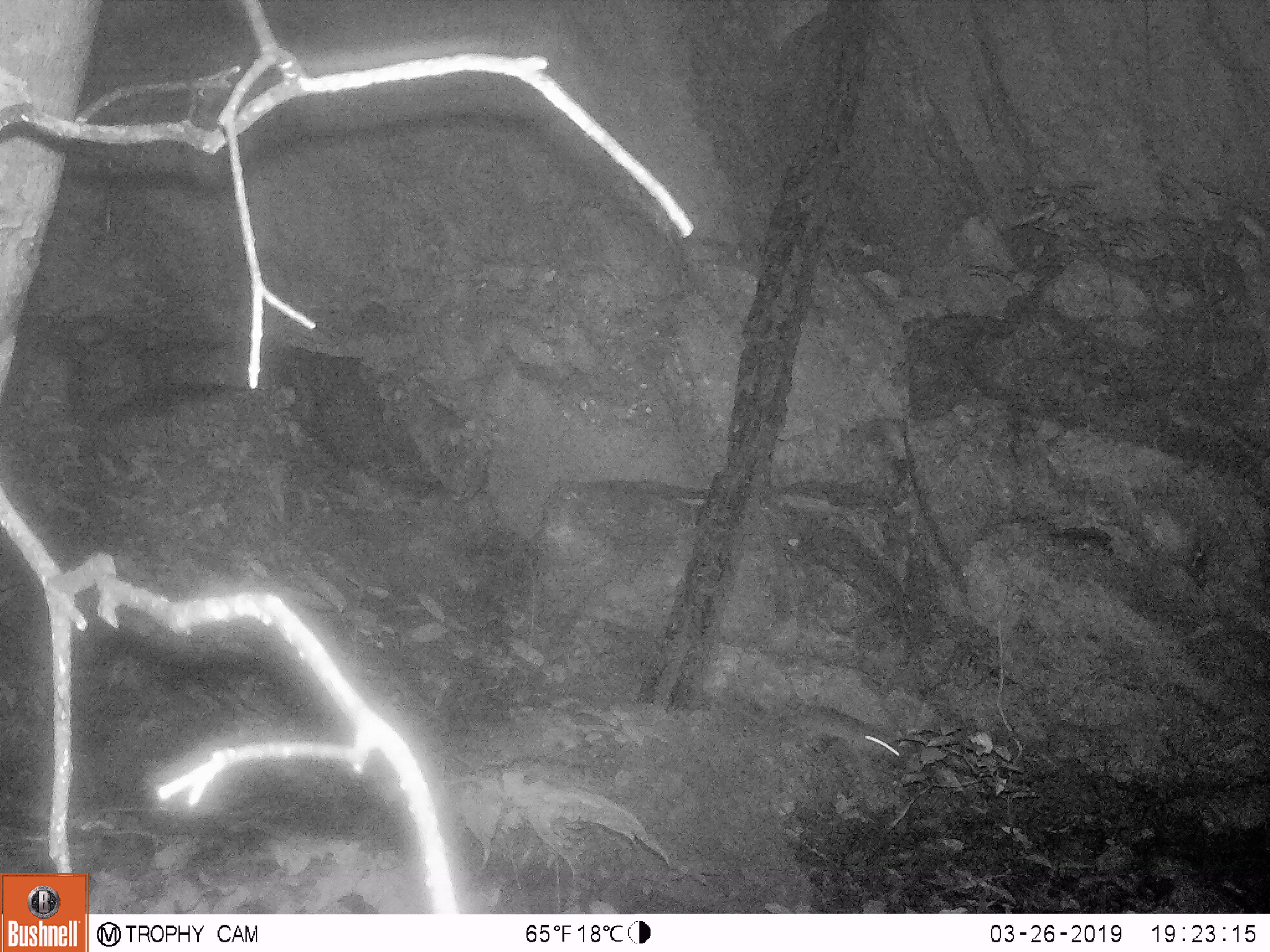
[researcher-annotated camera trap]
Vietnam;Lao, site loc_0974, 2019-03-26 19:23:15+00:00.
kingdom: Animalia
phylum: Chordata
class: Mammalia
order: Rodentia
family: Muridae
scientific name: Muridae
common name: old-world mice and rats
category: unidentified murid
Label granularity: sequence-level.